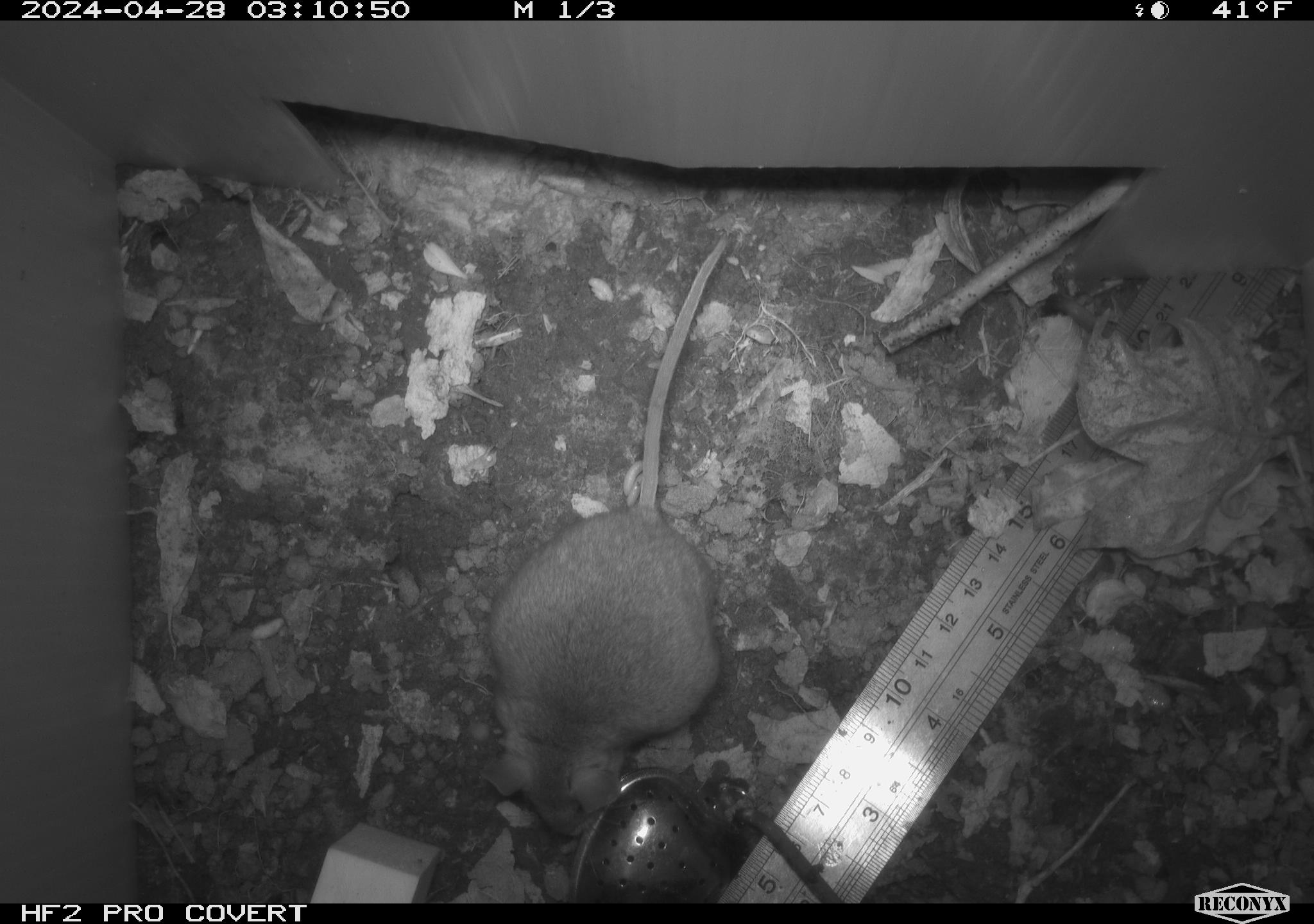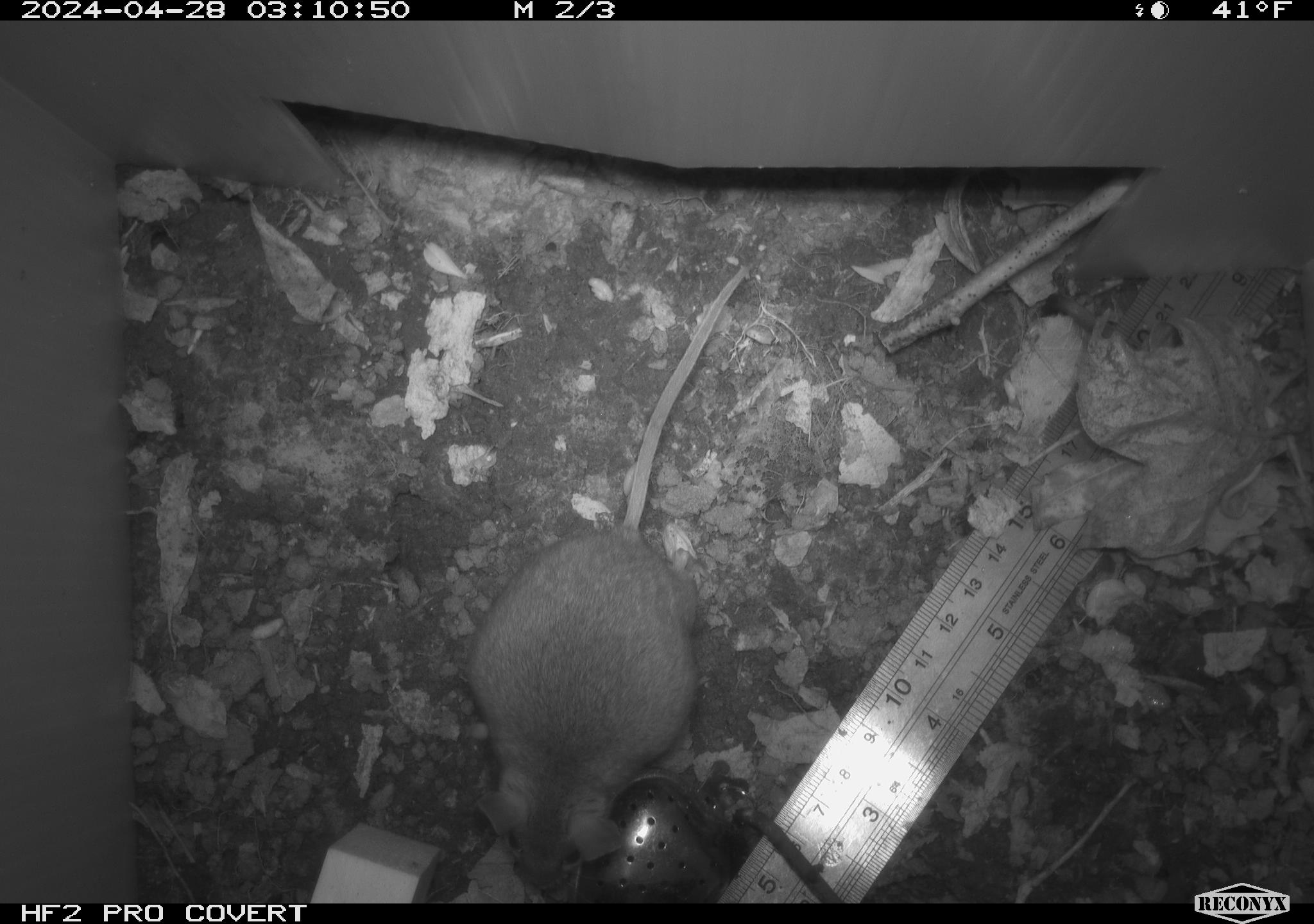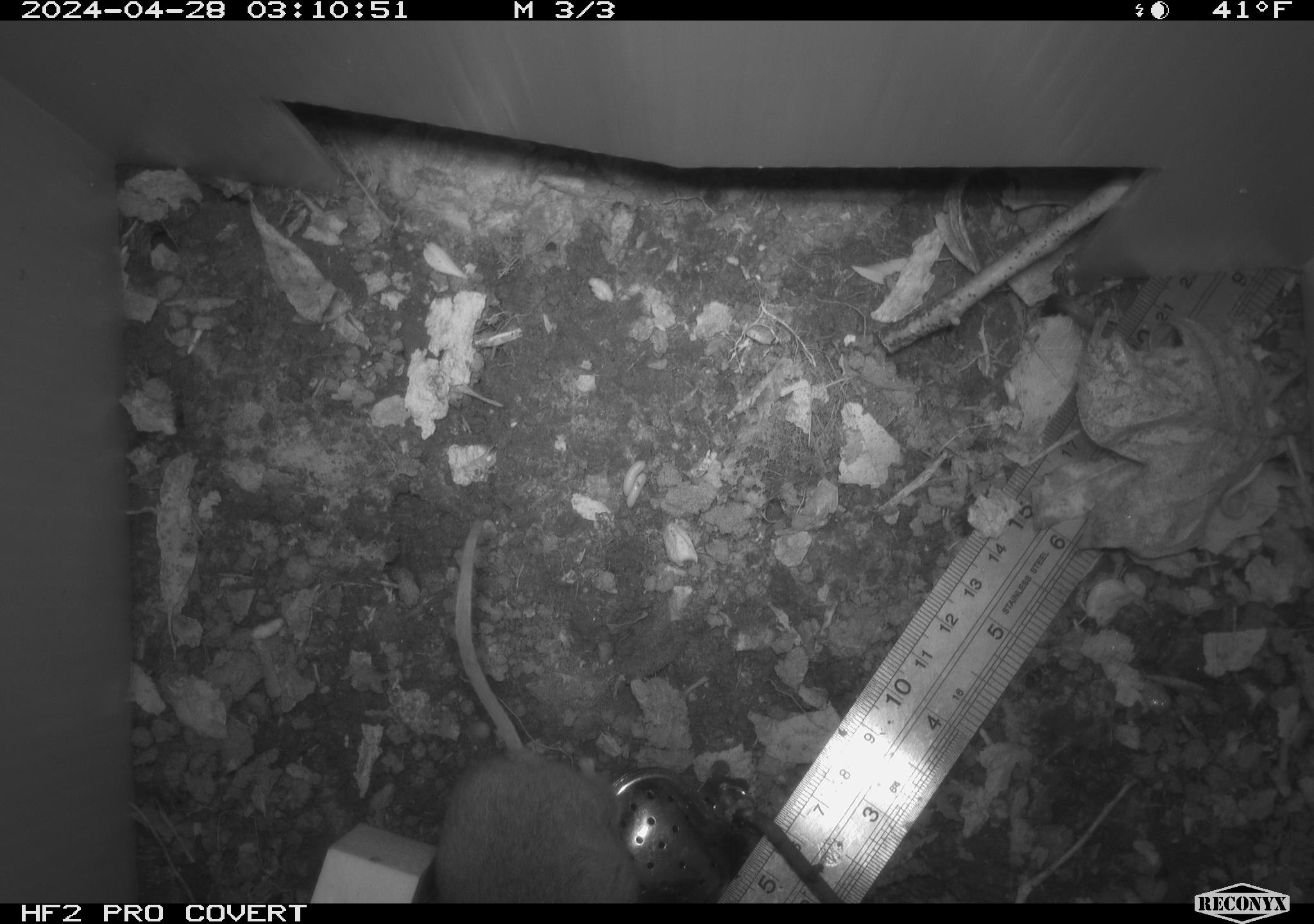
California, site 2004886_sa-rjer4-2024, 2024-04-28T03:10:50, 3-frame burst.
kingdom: Animalia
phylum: Chordata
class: Mammalia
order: Rodentia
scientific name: Rodentia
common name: mouse species